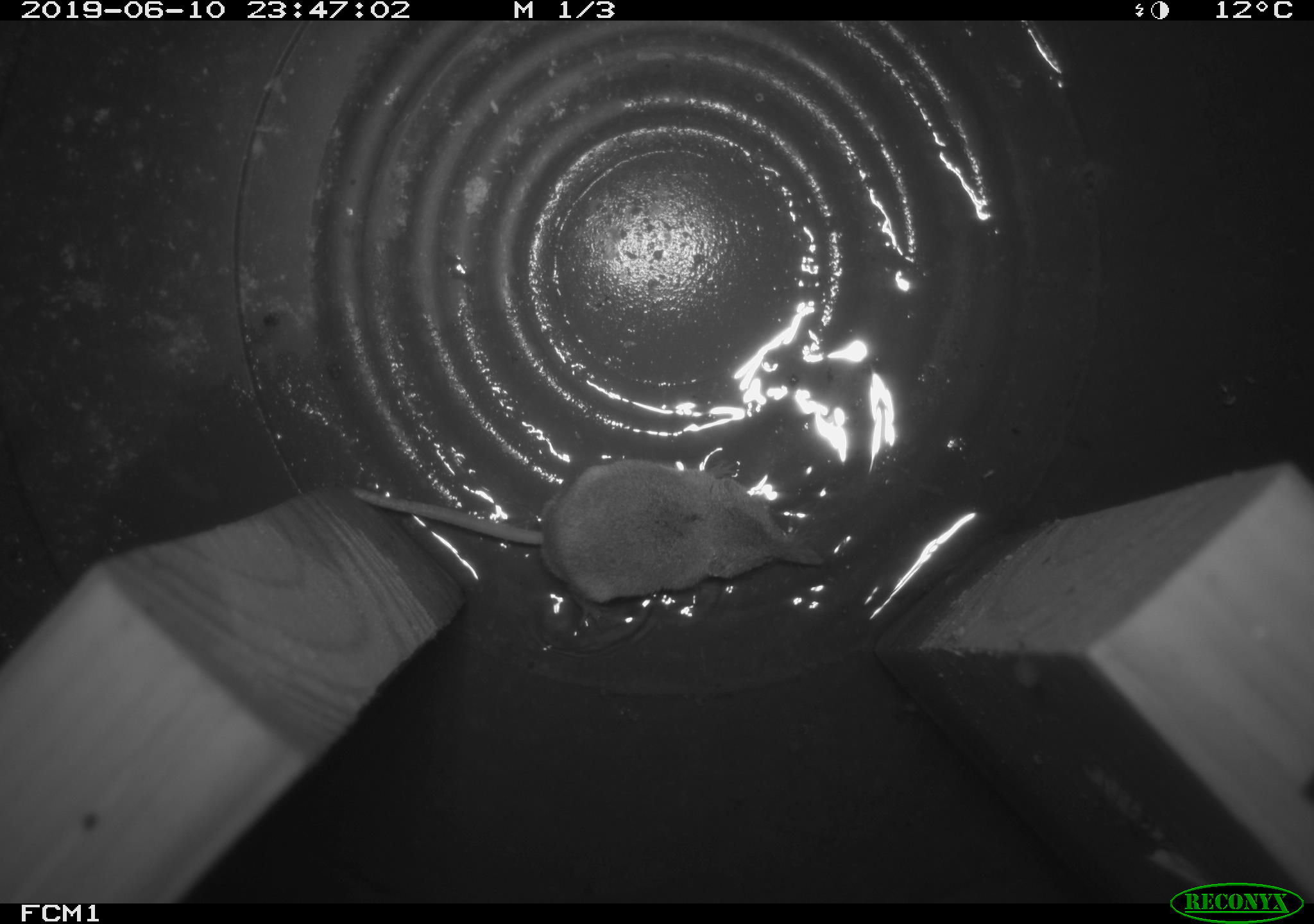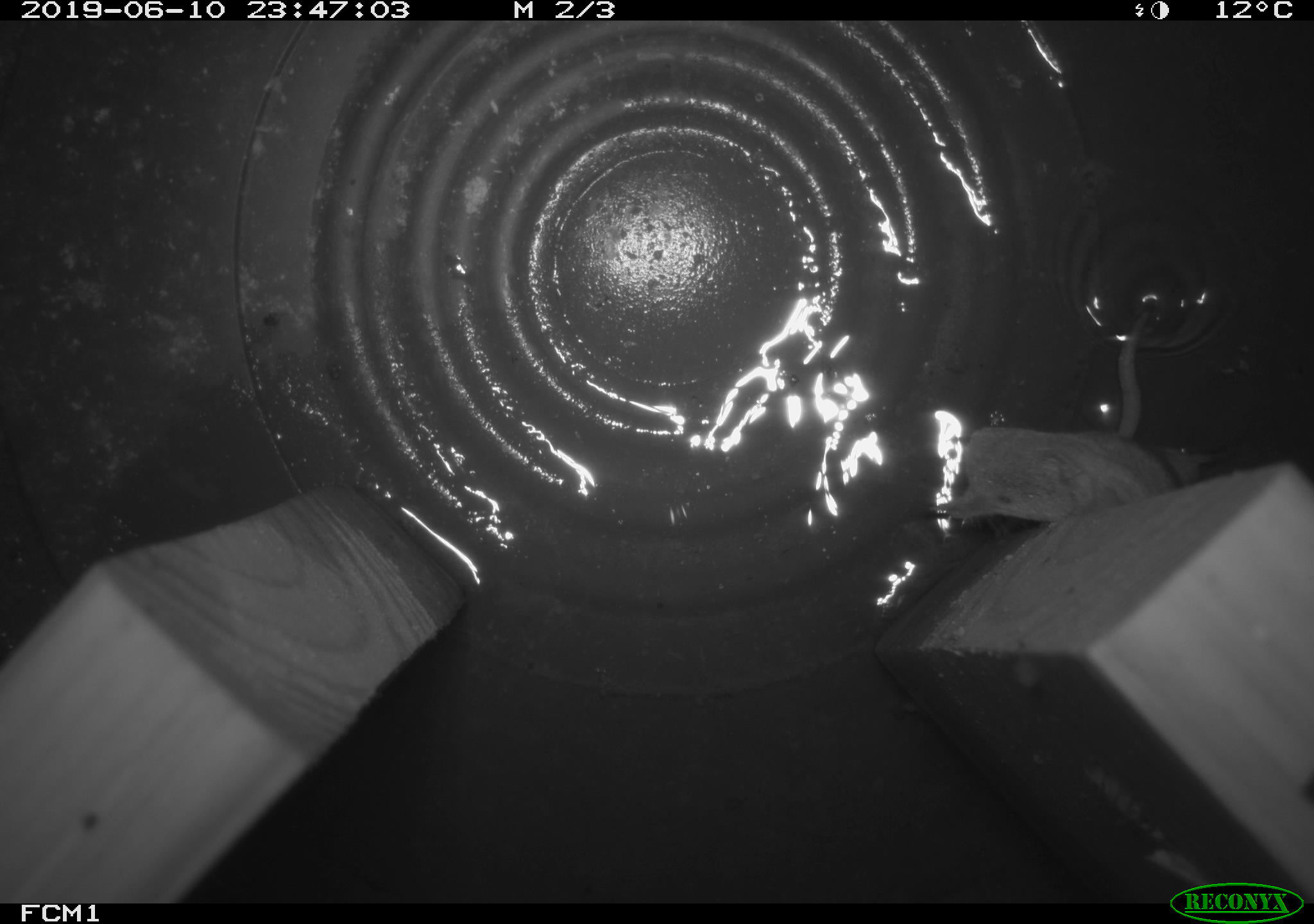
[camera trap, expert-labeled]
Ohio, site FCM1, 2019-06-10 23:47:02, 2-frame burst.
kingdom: Animalia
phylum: Chordata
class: Mammalia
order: Eulipotyphla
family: Soricidae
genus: Sorex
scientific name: Sorex cinereus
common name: masked shrew